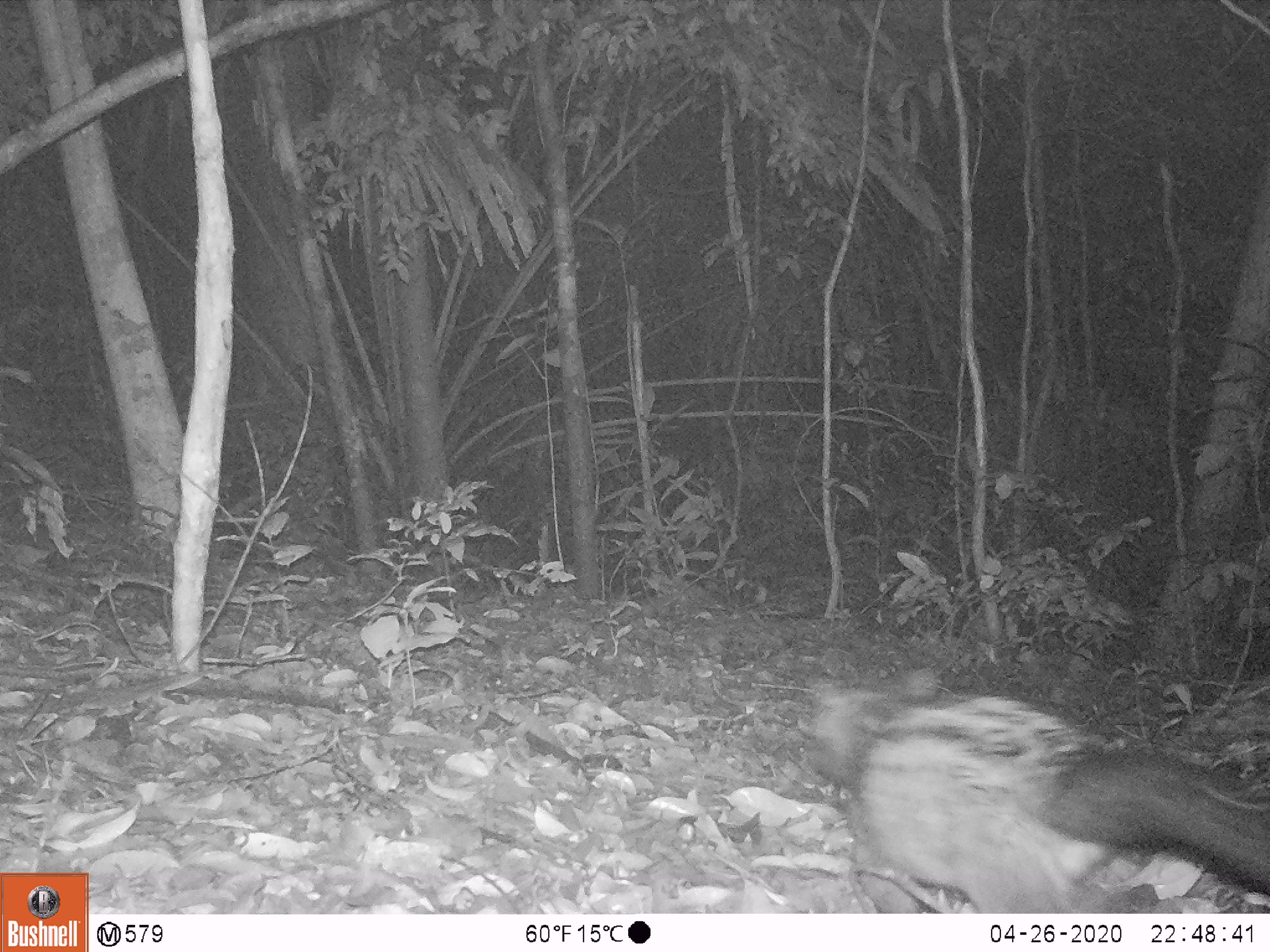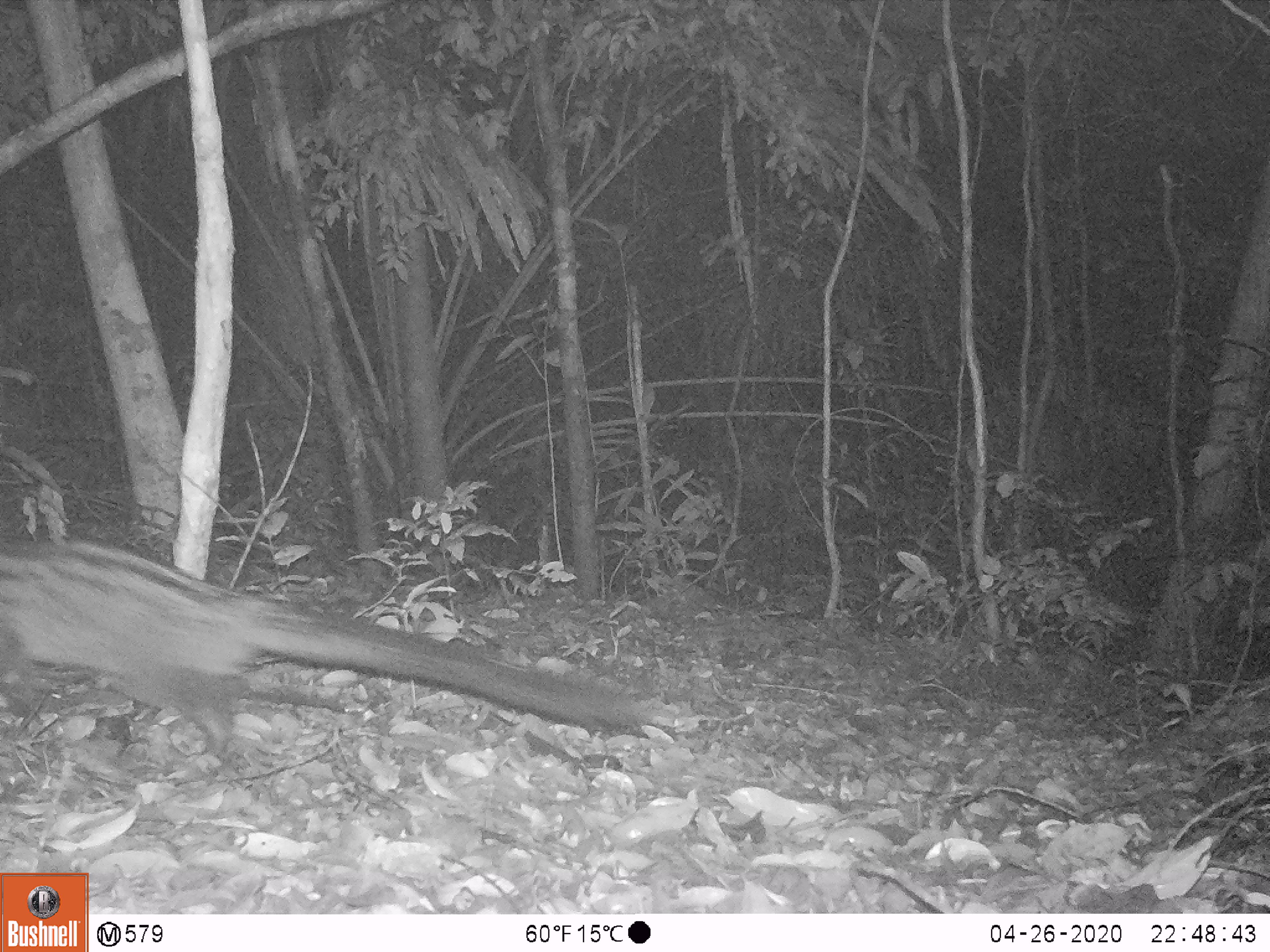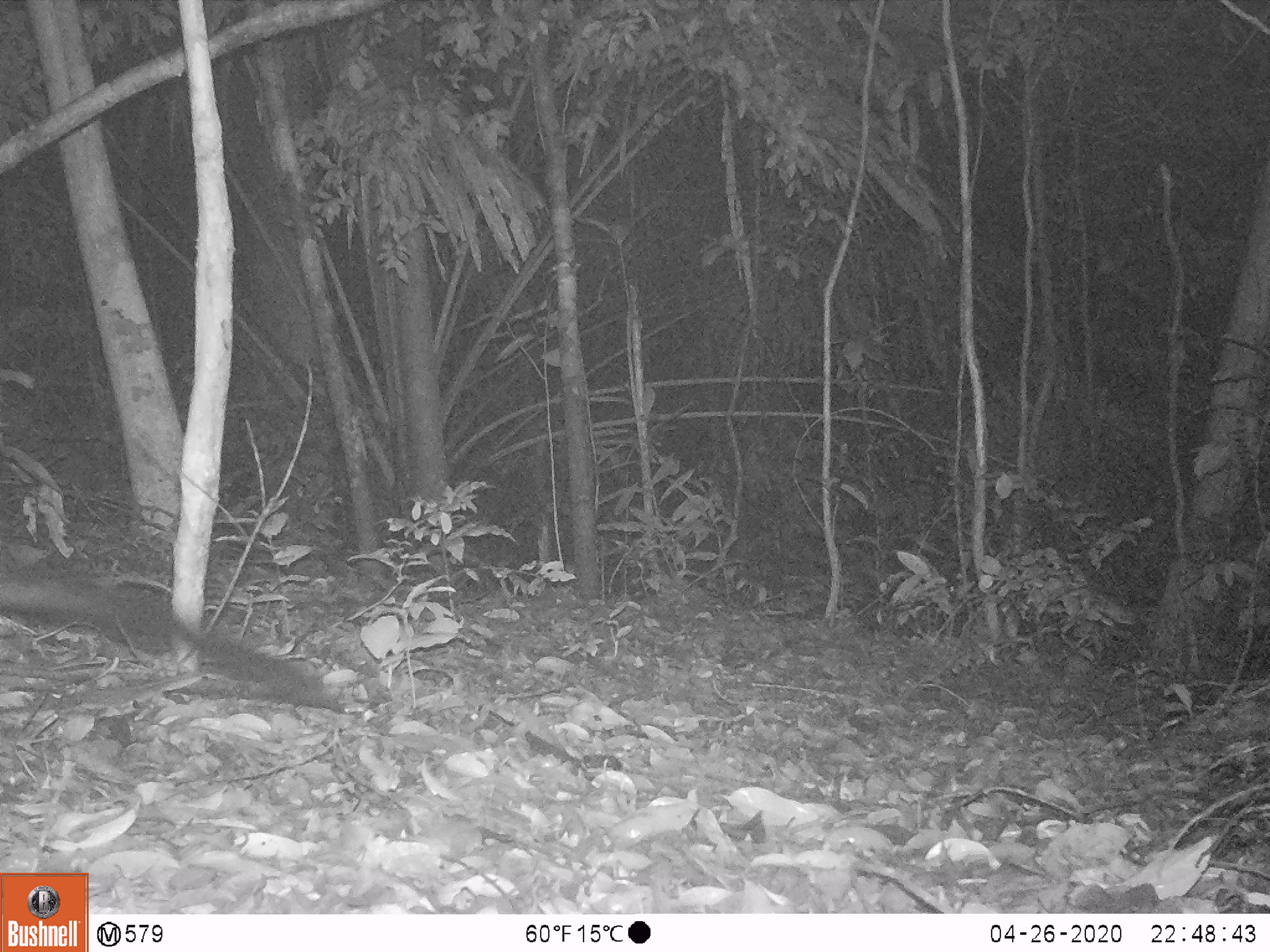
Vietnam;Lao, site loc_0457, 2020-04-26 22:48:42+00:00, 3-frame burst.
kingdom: Animalia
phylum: Chordata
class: Mammalia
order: Carnivora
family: Viverridae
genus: Paradoxurus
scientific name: Paradoxurus hermaphroditus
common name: common palm civet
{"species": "common palm civet (Paradoxurus hermaphroditus)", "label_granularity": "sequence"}